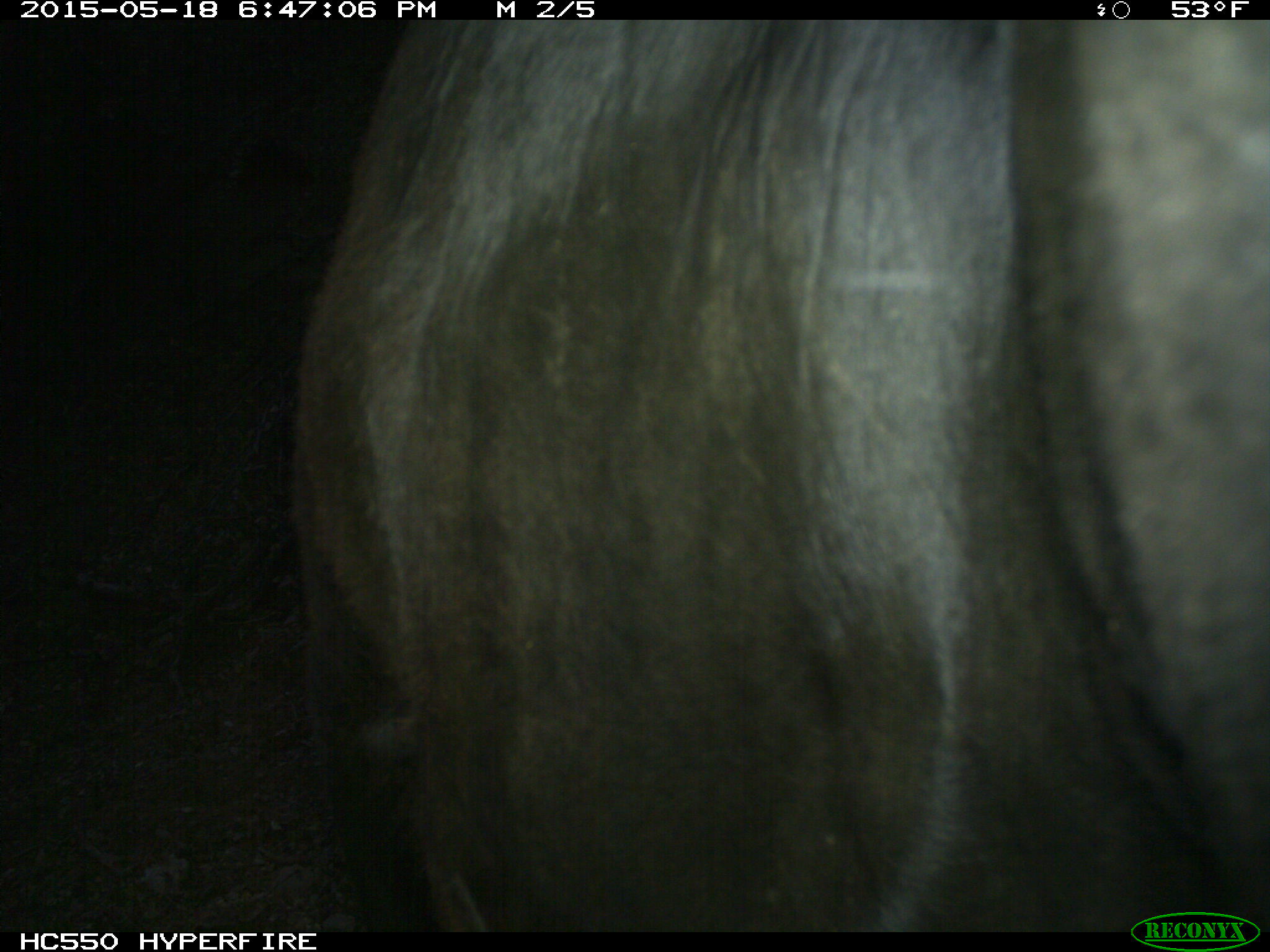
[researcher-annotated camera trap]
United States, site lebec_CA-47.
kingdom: Animalia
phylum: Chordata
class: Mammalia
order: Artiodactyla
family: Bovidae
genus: Bos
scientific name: Bos taurus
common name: domestic cow